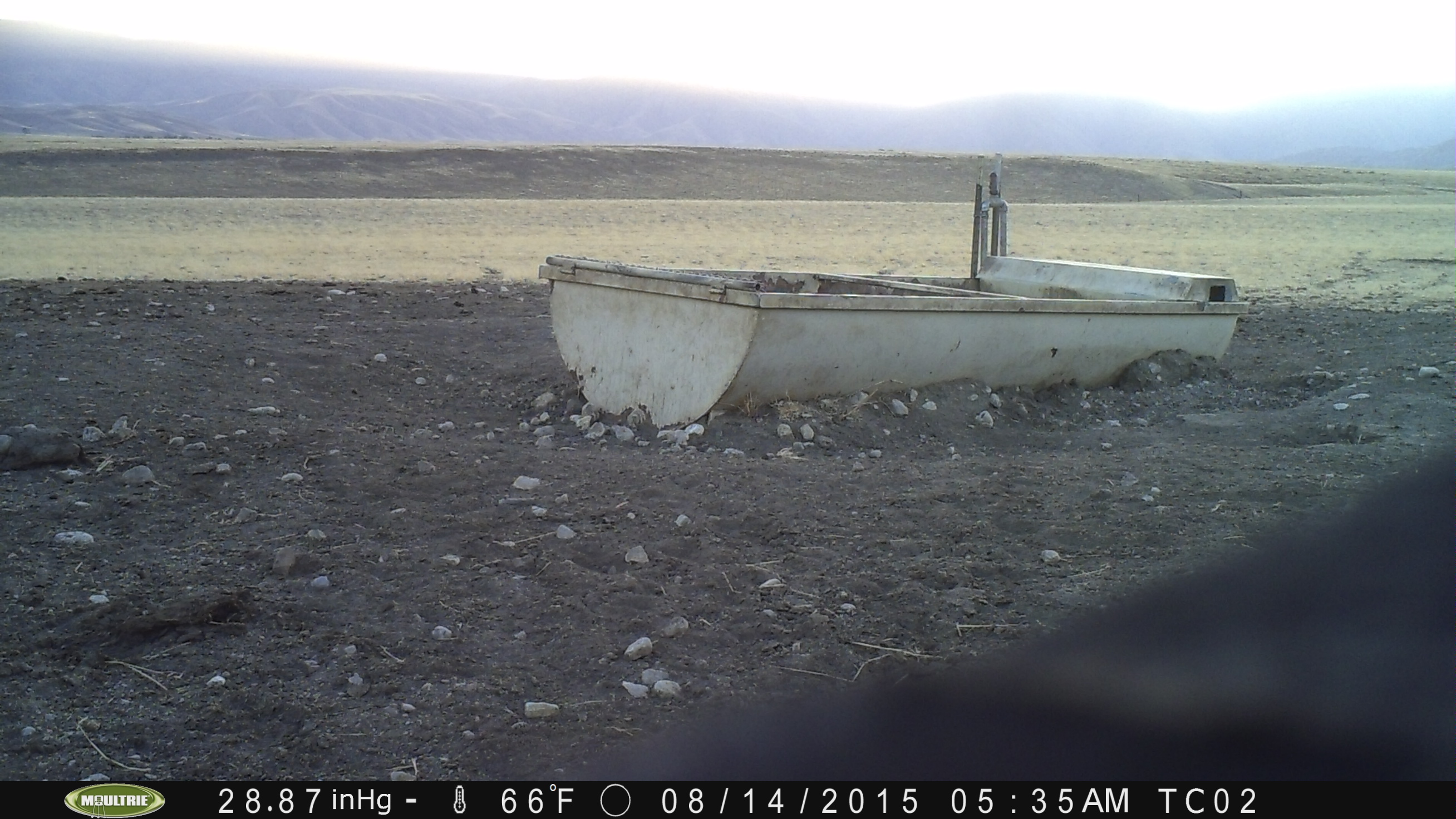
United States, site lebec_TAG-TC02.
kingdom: Animalia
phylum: Chordata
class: Mammalia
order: Artiodactyla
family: Bovidae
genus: Bos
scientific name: Bos taurus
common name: domestic cow